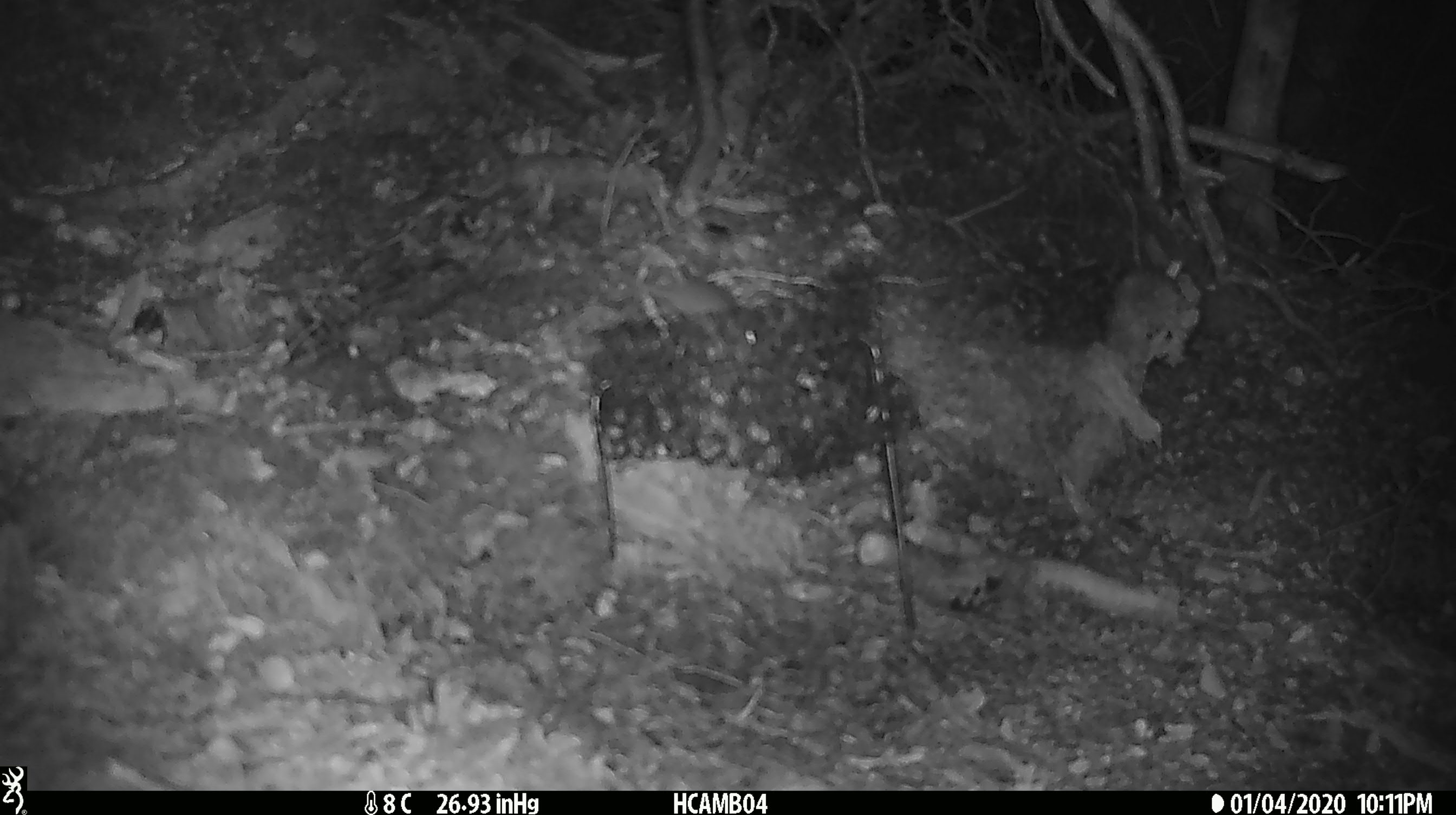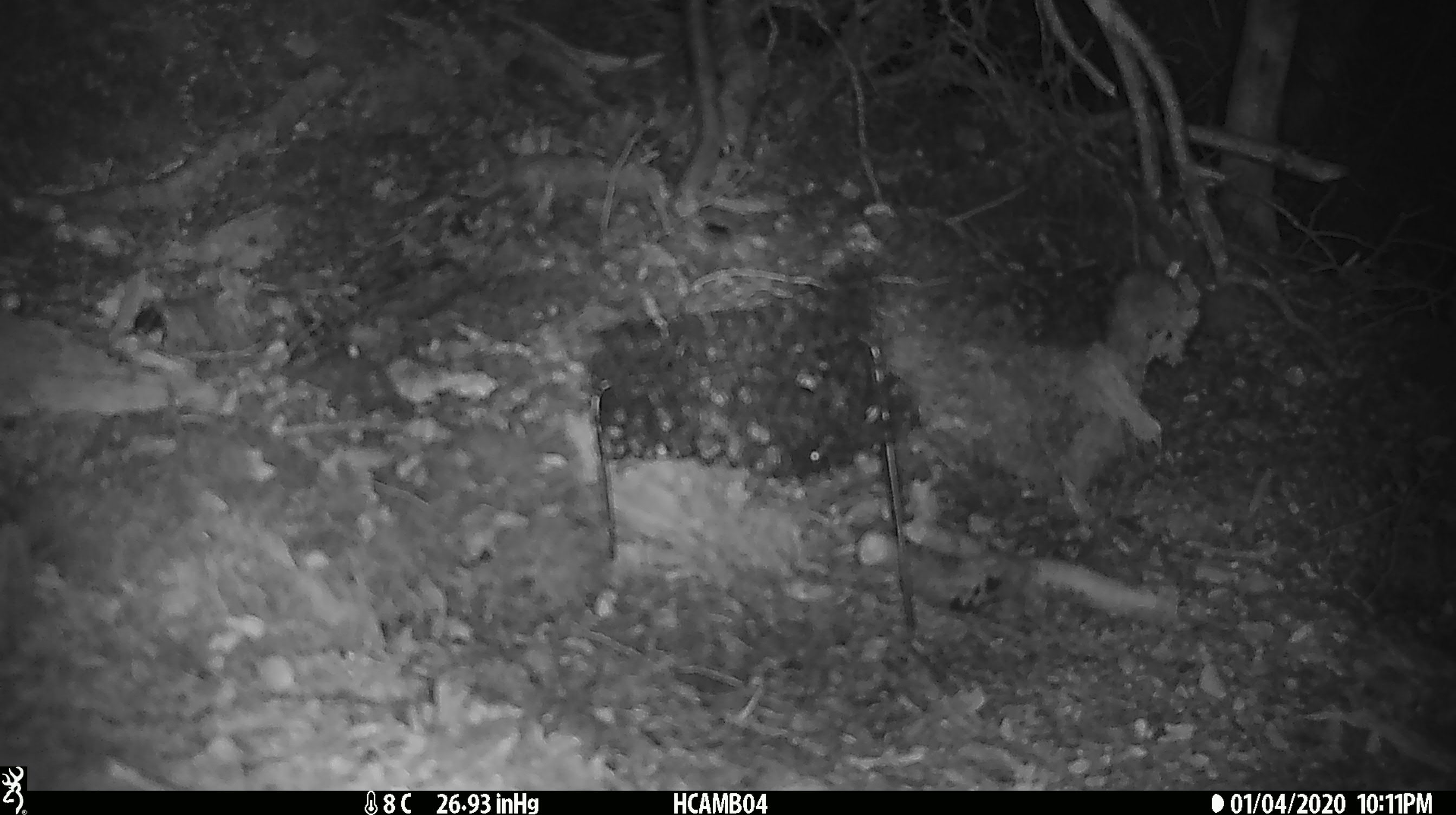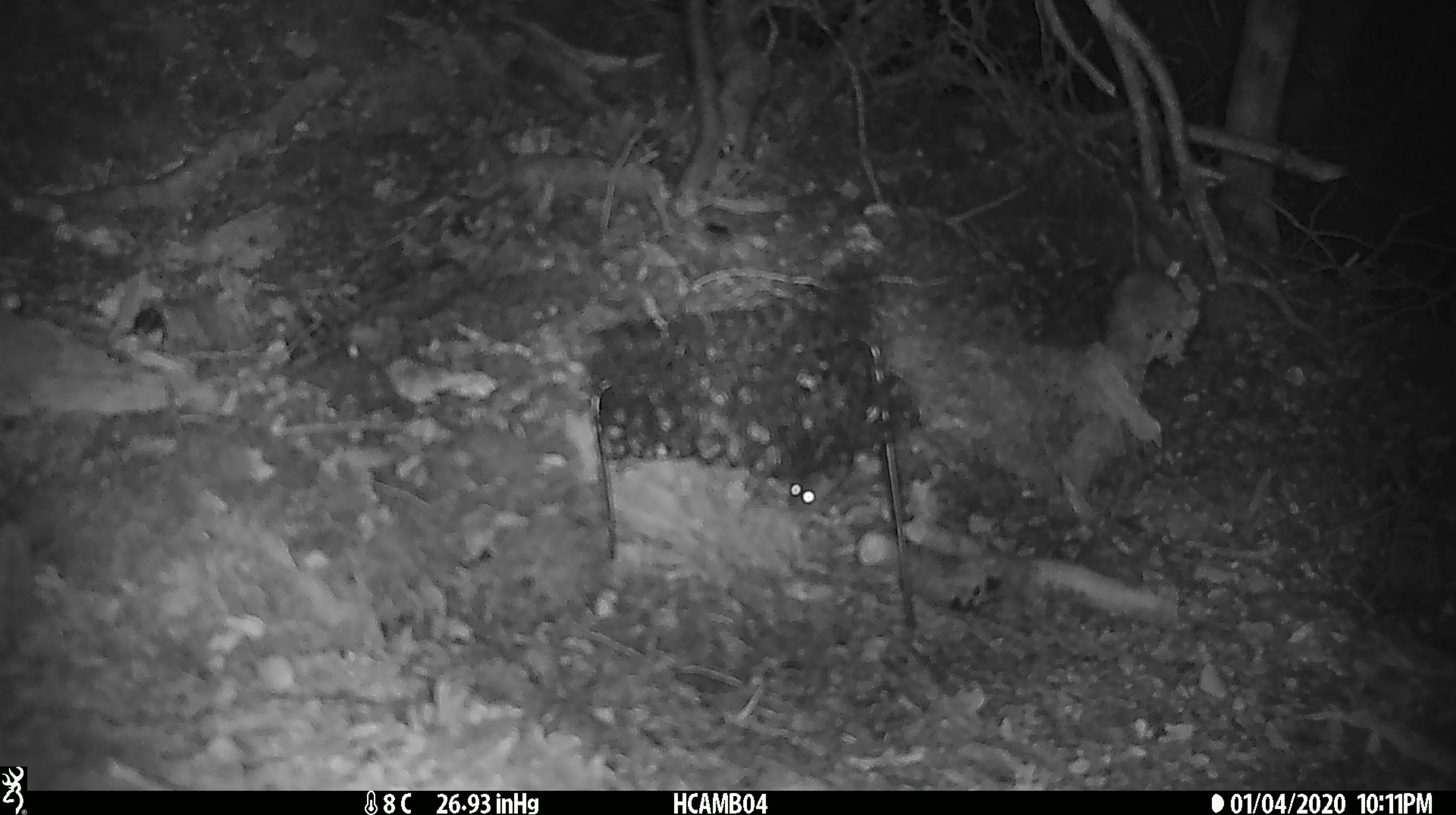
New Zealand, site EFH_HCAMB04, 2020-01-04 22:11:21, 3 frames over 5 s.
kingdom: Animalia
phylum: Chordata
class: Mammalia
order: Rodentia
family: Muridae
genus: Mus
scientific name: Mus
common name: mouse